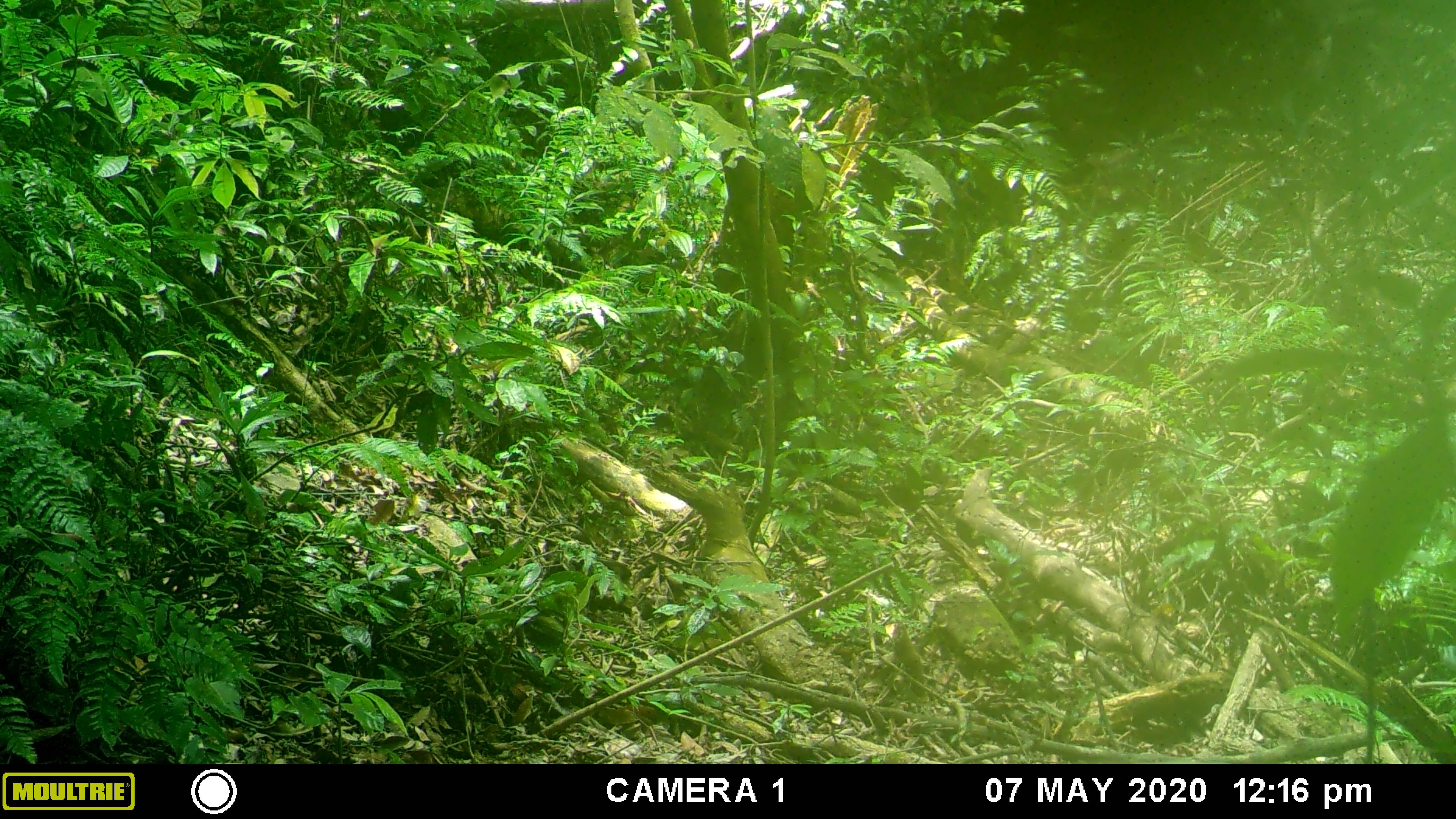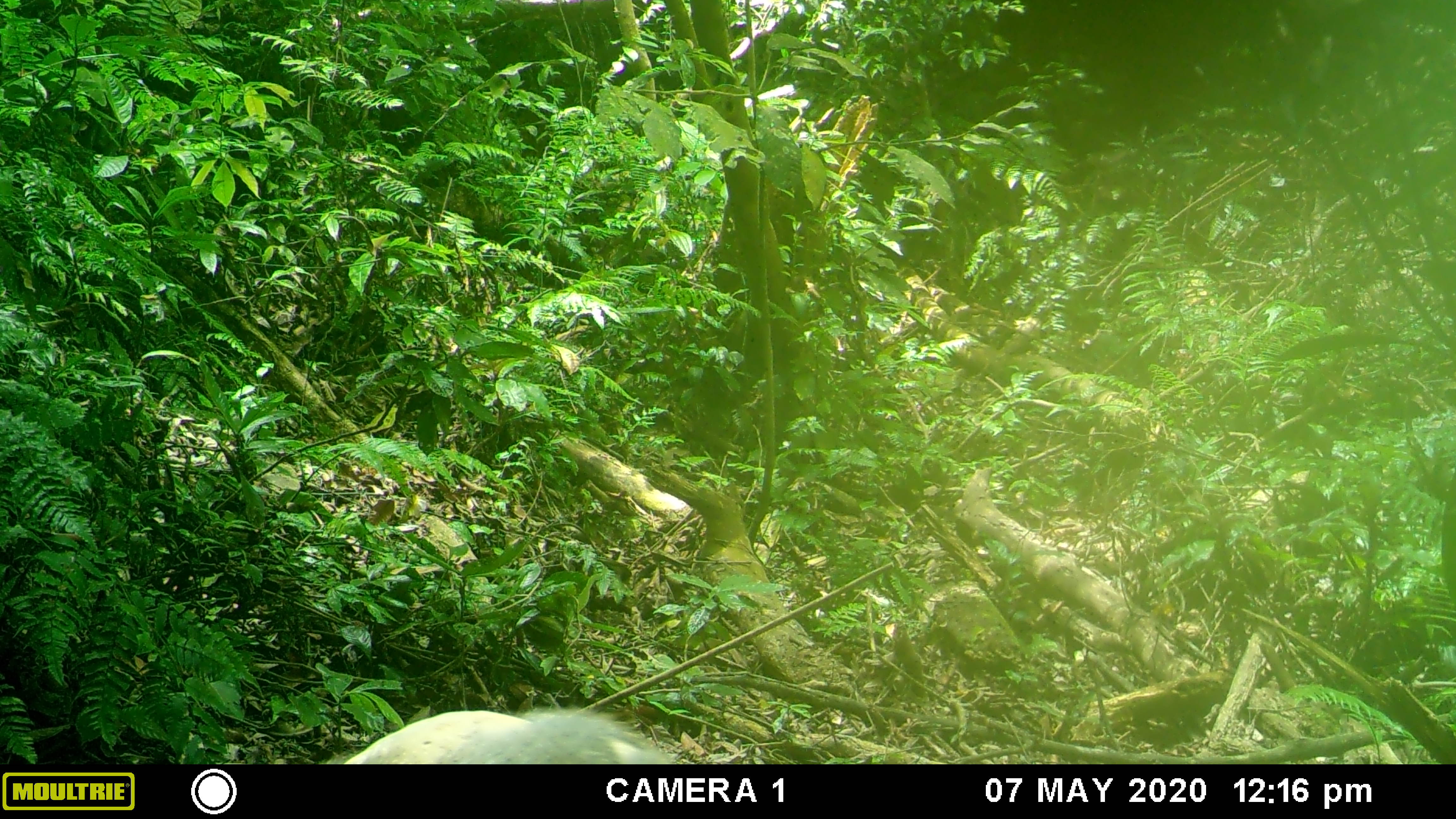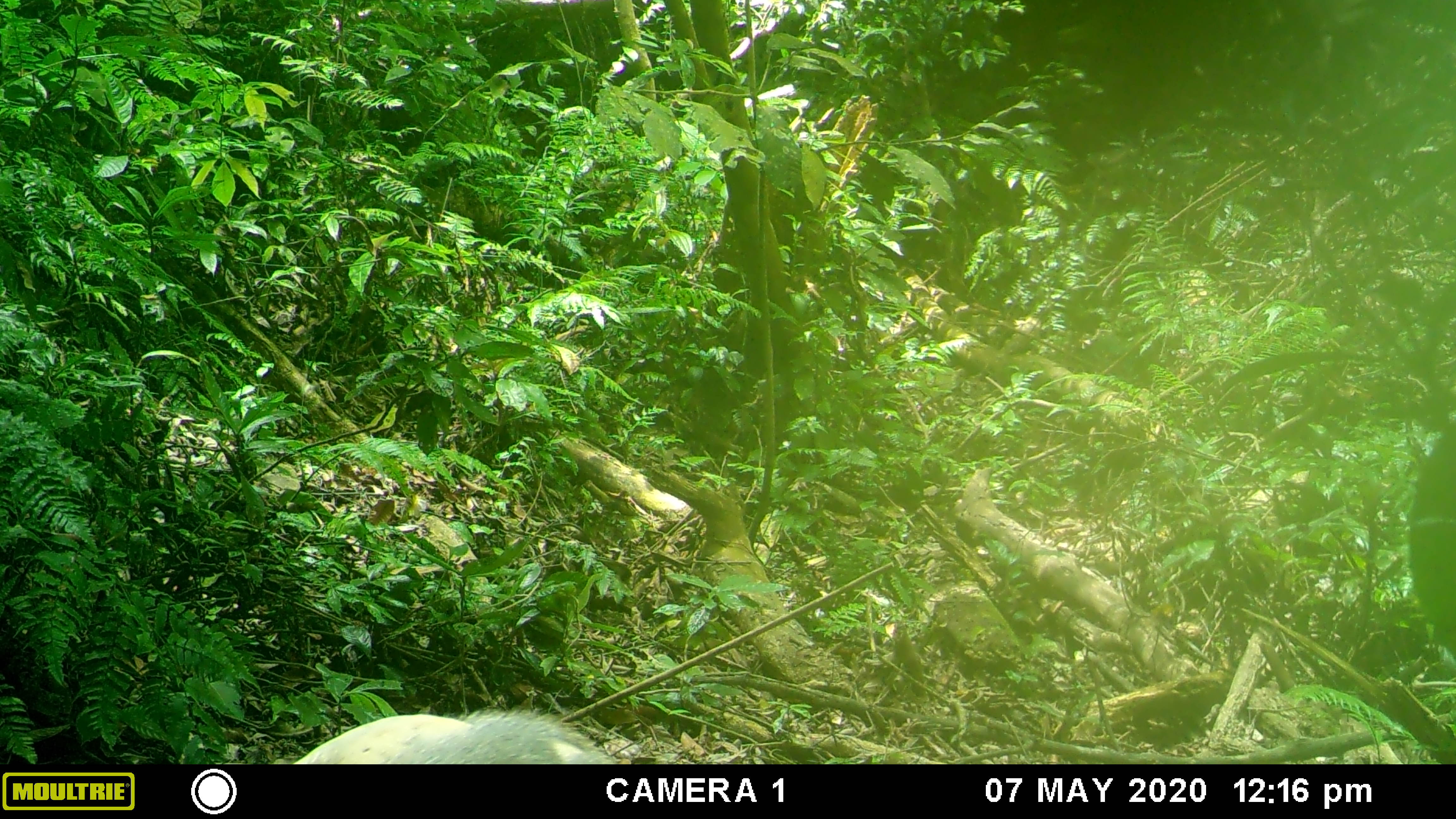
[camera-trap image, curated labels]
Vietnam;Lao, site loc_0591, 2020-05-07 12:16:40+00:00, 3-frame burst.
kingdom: Animalia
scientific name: Animalia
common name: animal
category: unidentified animal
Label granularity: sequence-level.